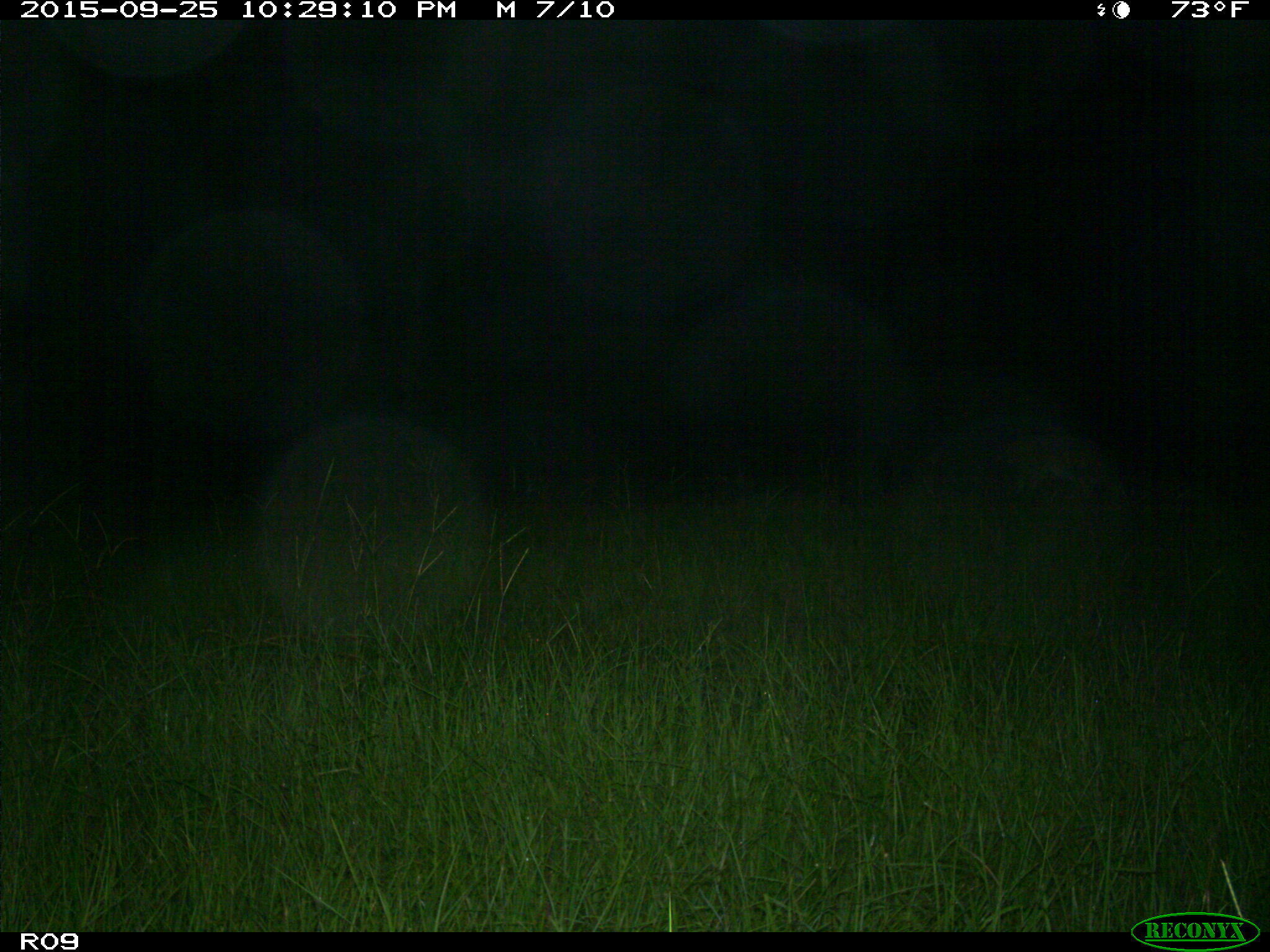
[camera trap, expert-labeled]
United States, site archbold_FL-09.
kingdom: Animalia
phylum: Chordata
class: Mammalia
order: Artiodactyla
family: Cervidae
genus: Odocoileus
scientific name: Odocoileus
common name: deer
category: unidentified deer